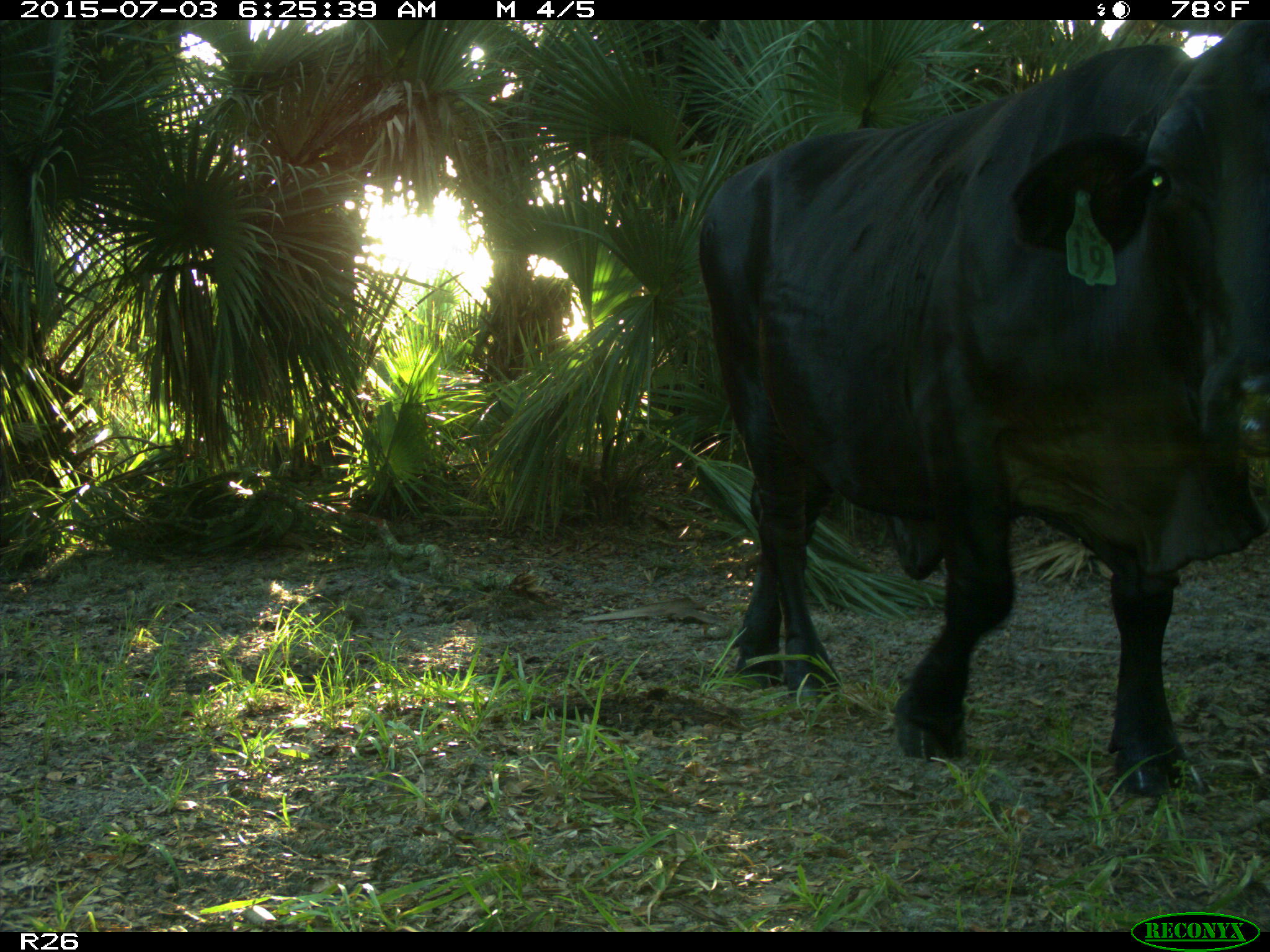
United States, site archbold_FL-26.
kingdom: Animalia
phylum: Chordata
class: Mammalia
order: Artiodactyla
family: Bovidae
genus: Bos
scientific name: Bos taurus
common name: domestic cow